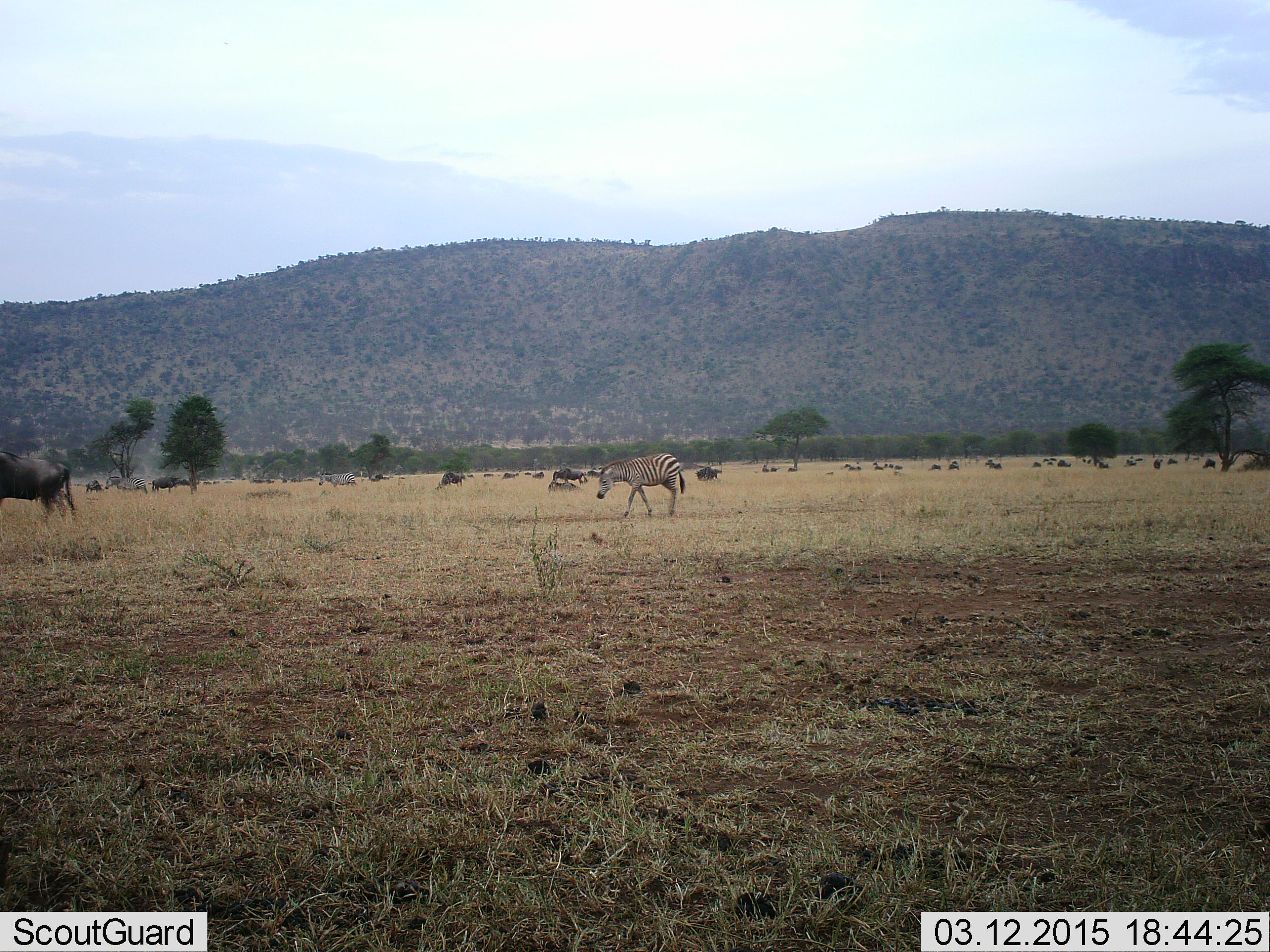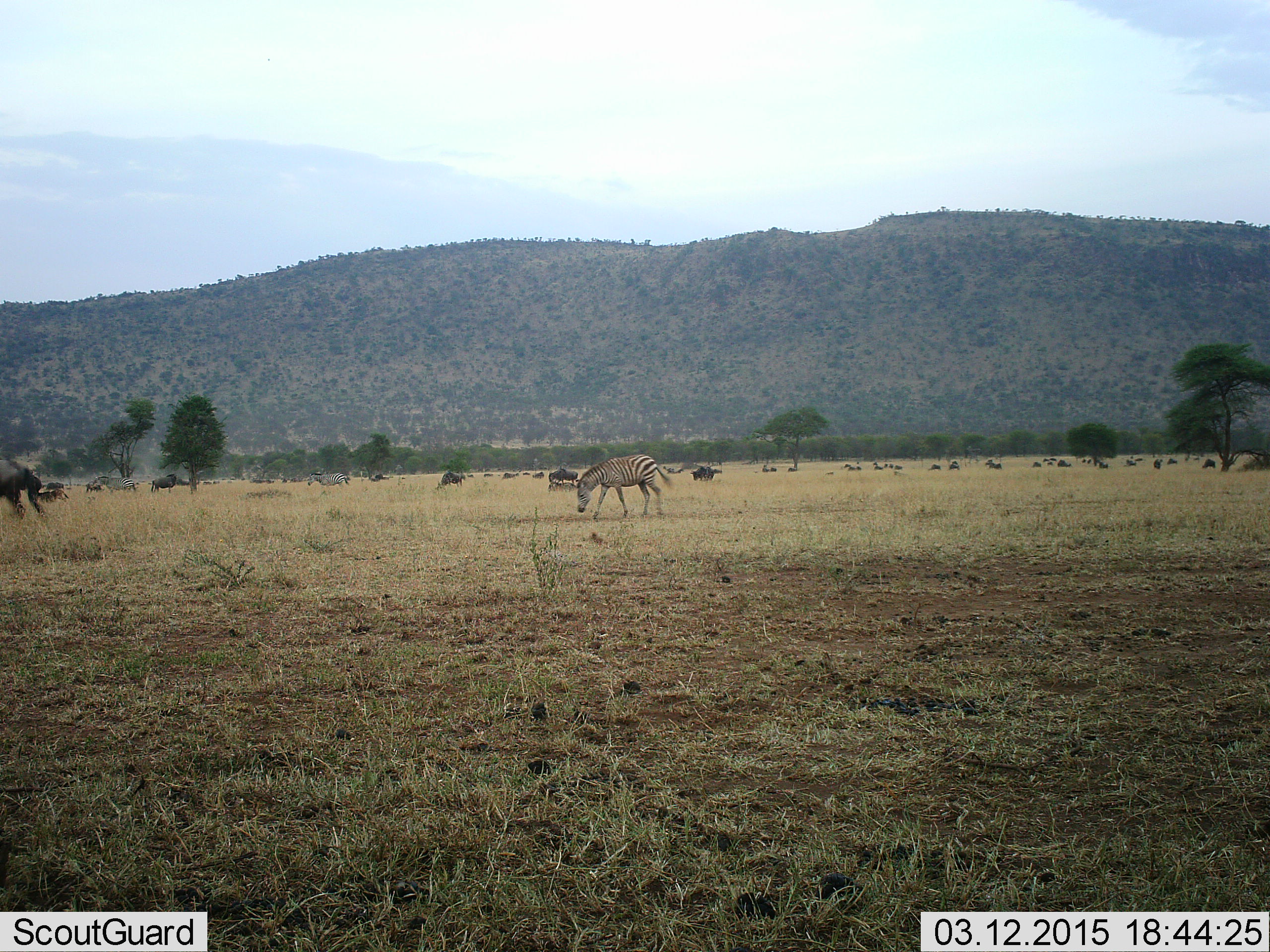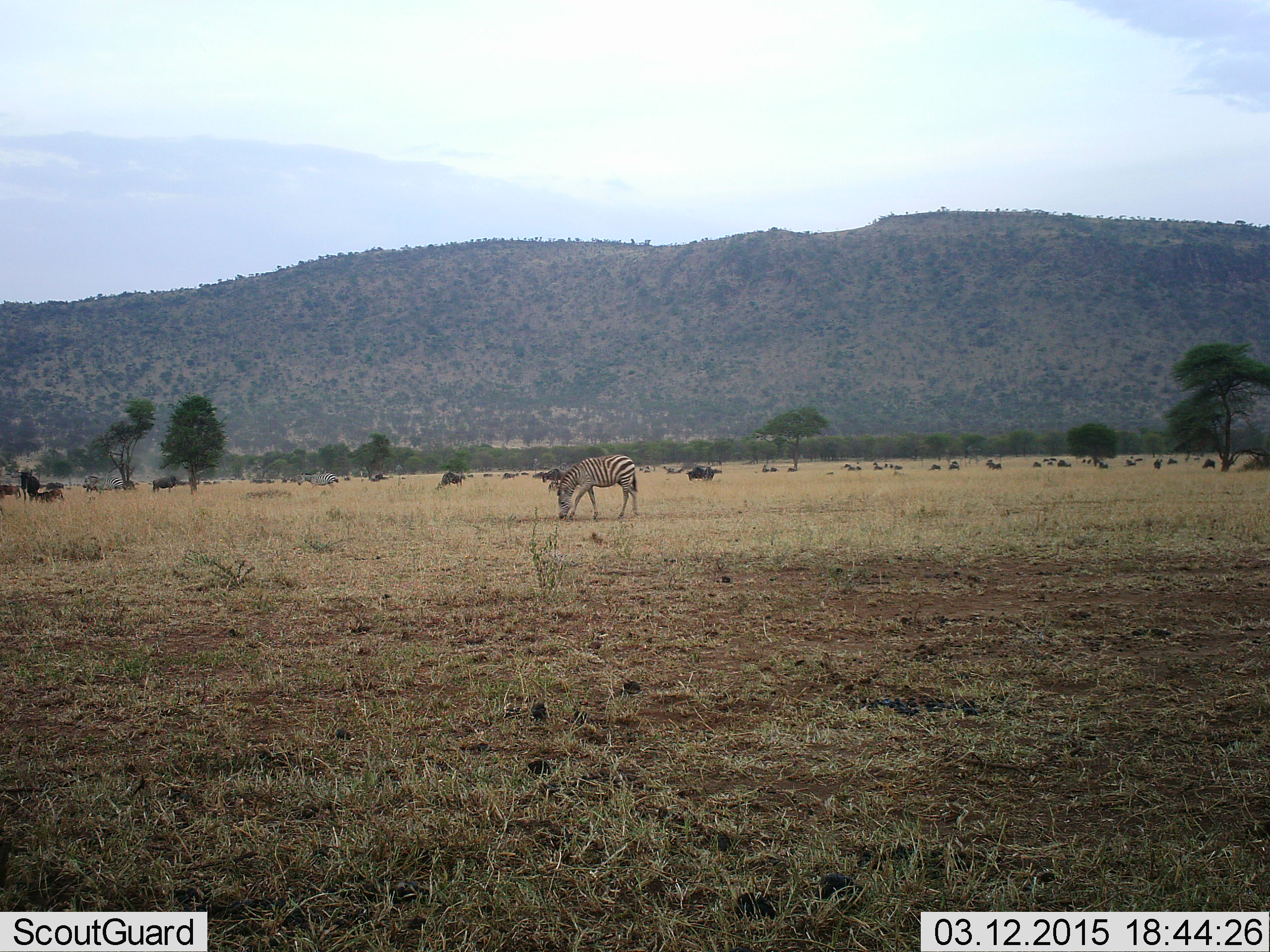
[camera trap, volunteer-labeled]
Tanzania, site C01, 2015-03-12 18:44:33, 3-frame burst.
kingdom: Animalia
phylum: Chordata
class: Mammalia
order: Perissodactyla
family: Equidae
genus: Equus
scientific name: Equus quagga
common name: plains zebra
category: zebra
Zebra (plains zebra) (Equus quagga), count 2. Behavior (volunteer vote fractions): standing 36%, resting 0%, moving 43%, interacting 7%. Young present (vote fraction): 0%. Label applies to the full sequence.